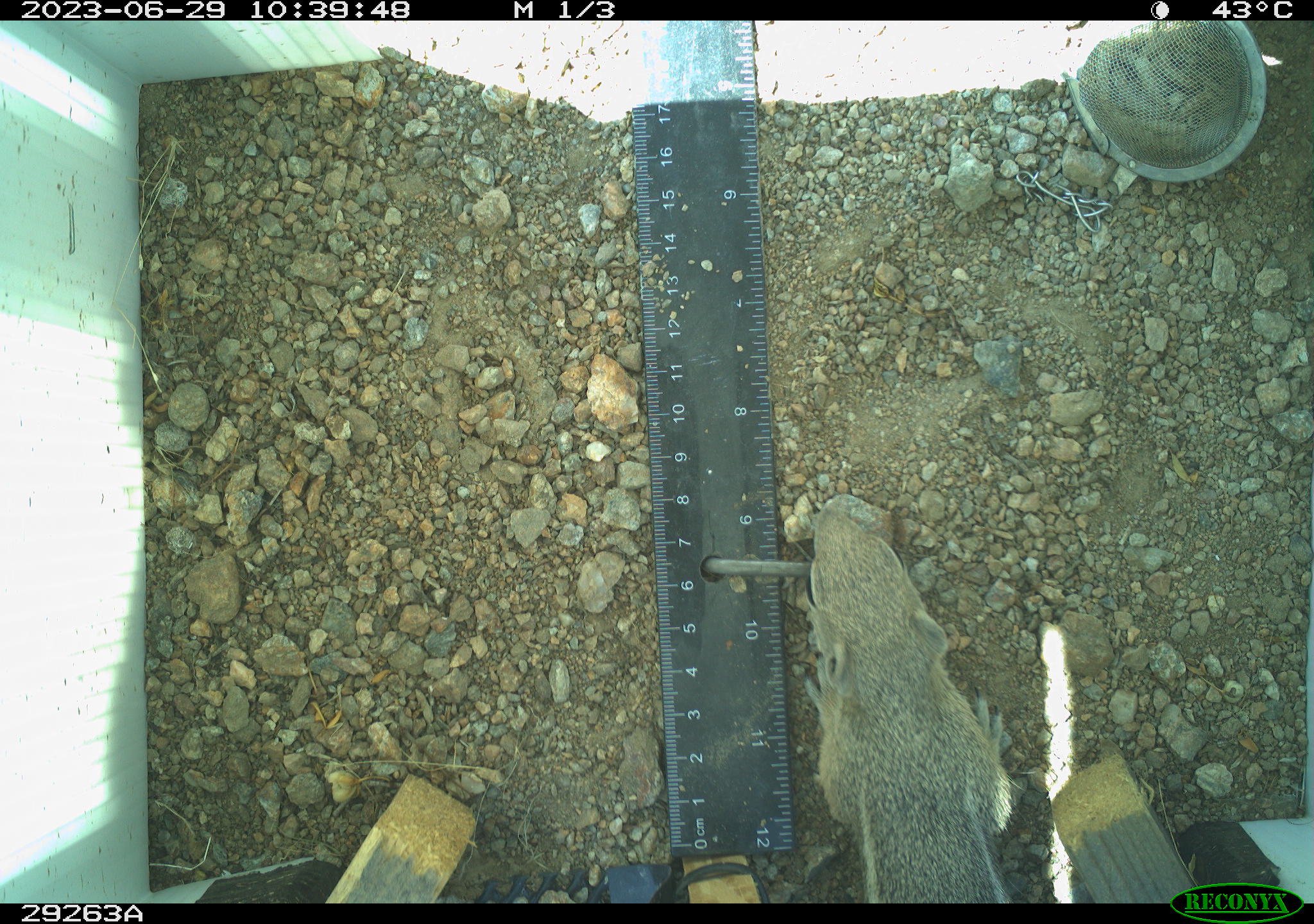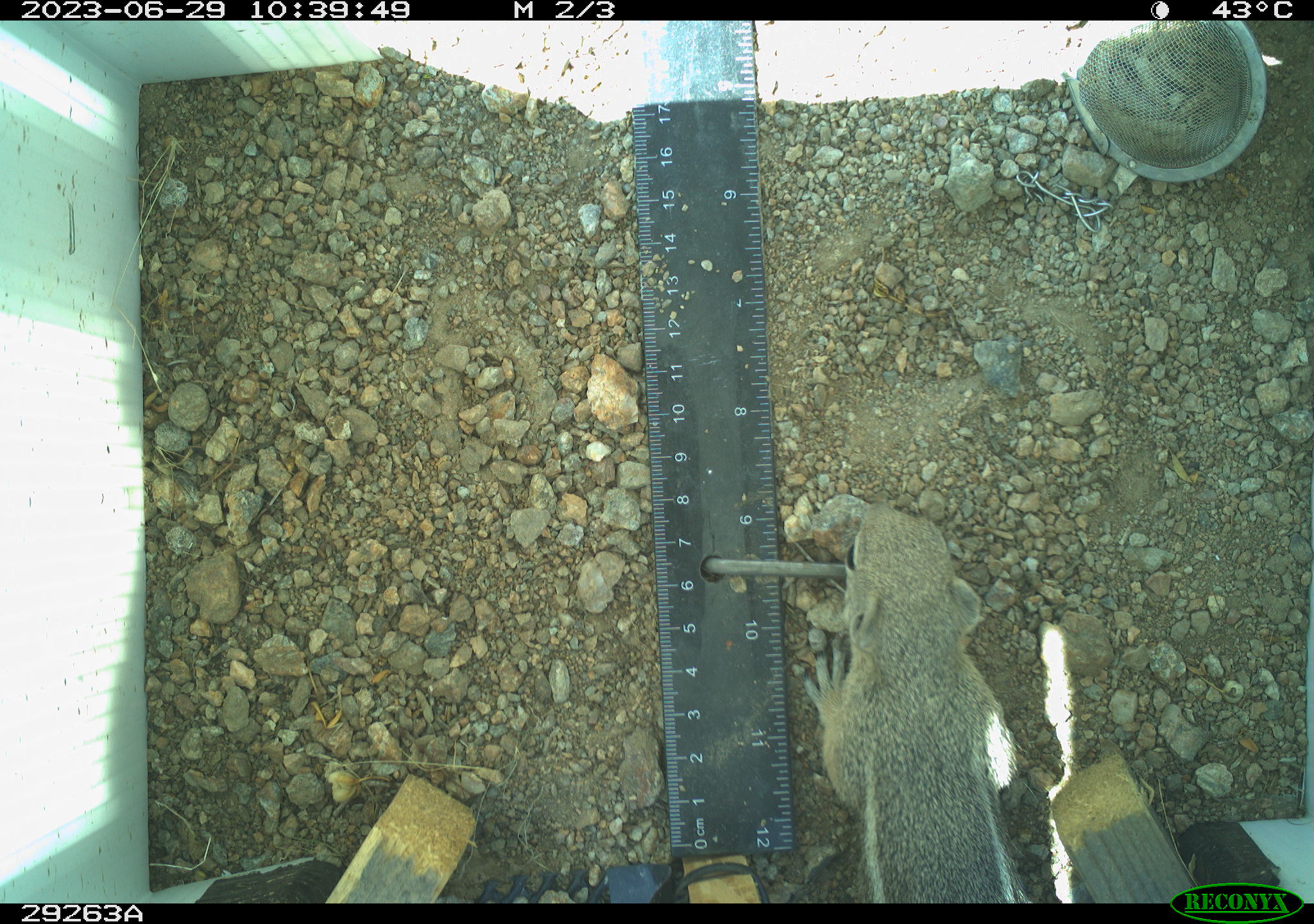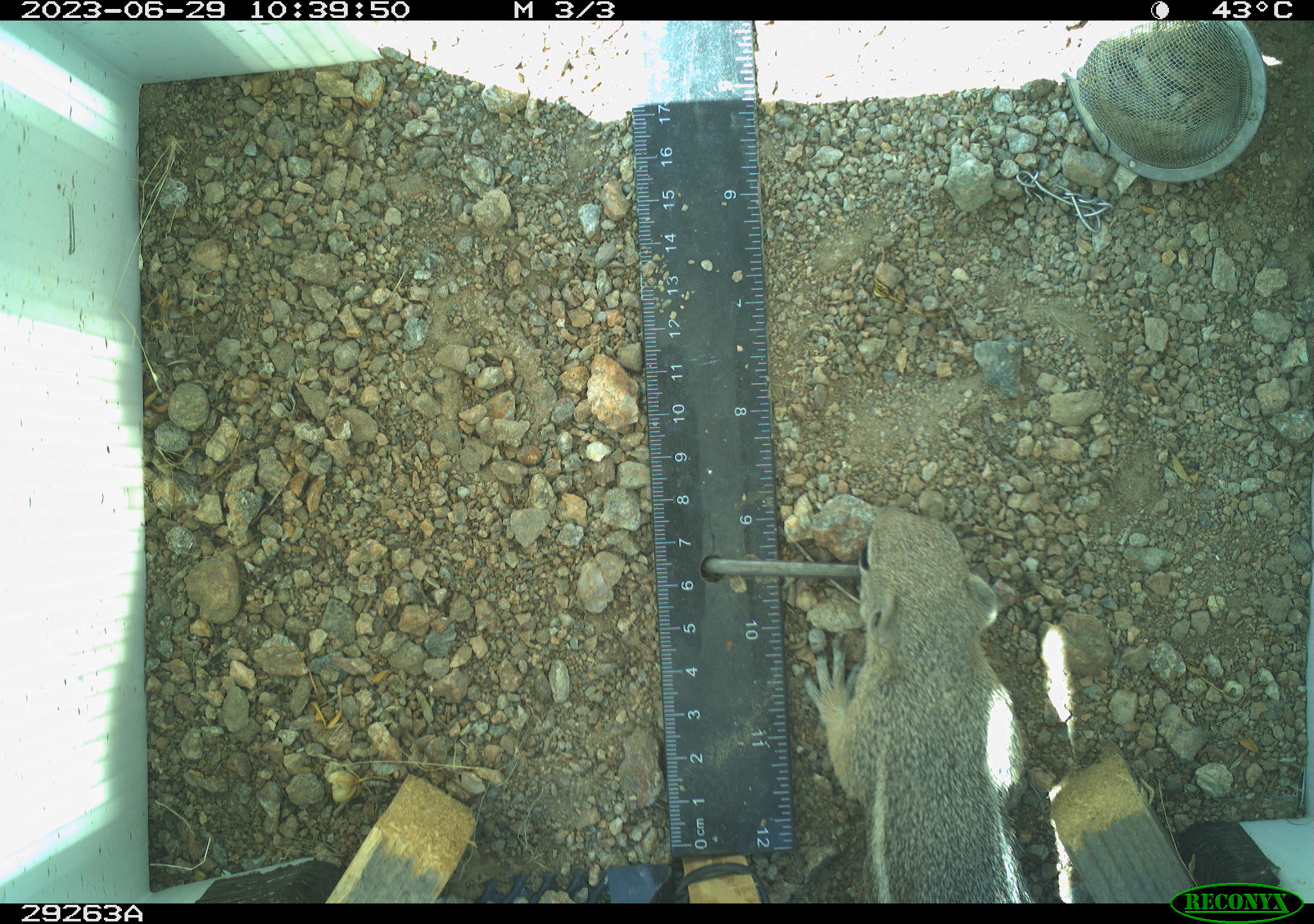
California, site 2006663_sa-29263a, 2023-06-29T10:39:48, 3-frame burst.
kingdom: Animalia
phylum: Chordata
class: Mammalia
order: Rodentia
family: Sciuridae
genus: Ammospermophilus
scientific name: Ammospermophilus leucurus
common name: white-tailed antelope squirrel